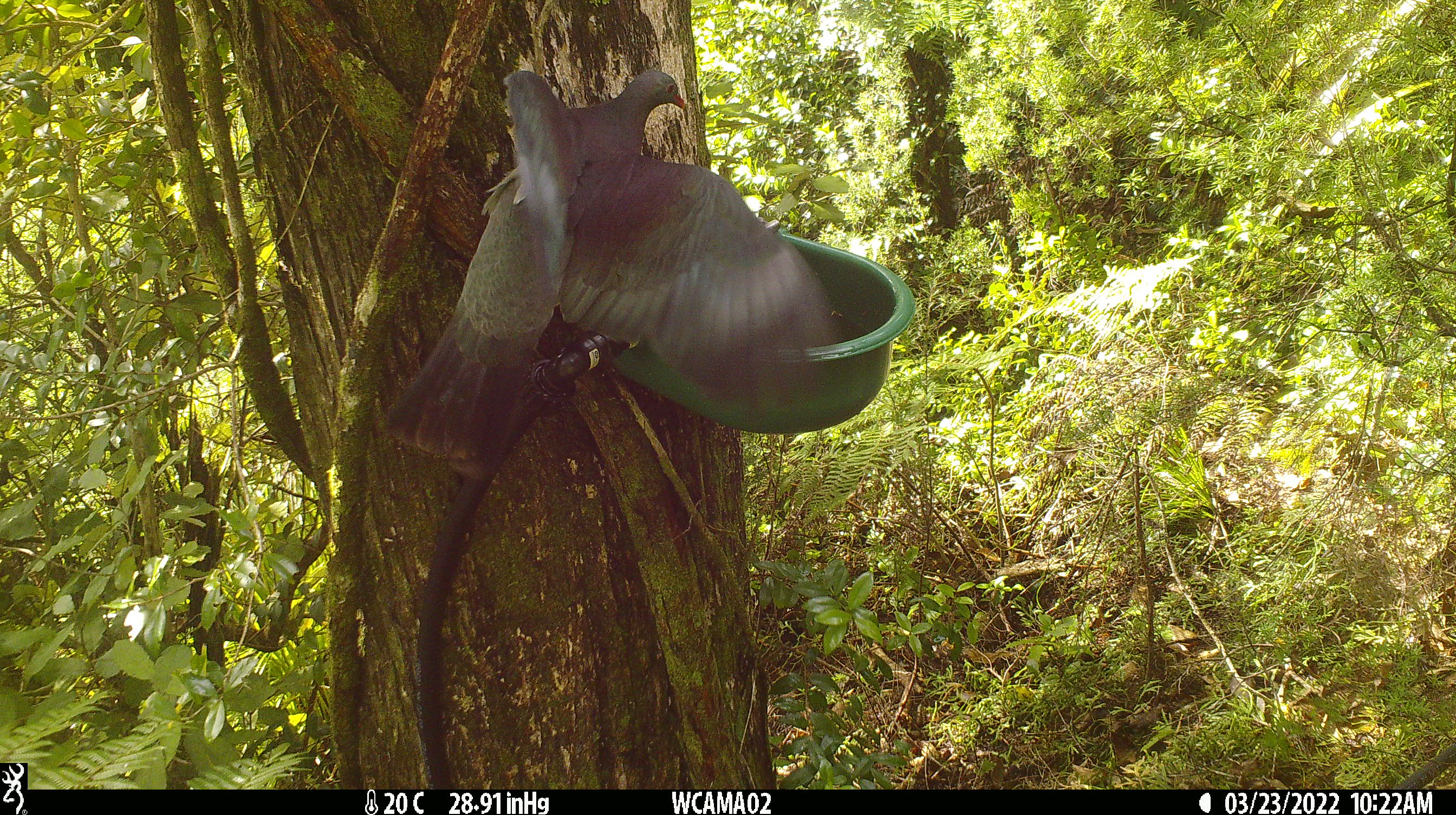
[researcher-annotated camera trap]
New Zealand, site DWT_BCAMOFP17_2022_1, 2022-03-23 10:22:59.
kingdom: Animalia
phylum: Chordata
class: Aves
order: Columbiformes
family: Columbidae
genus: Hemiphaga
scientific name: Hemiphaga novaeseelandiae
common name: new zealand pigeon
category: kereru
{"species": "kereru (new zealand pigeon) (Hemiphaga novaeseelandiae)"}